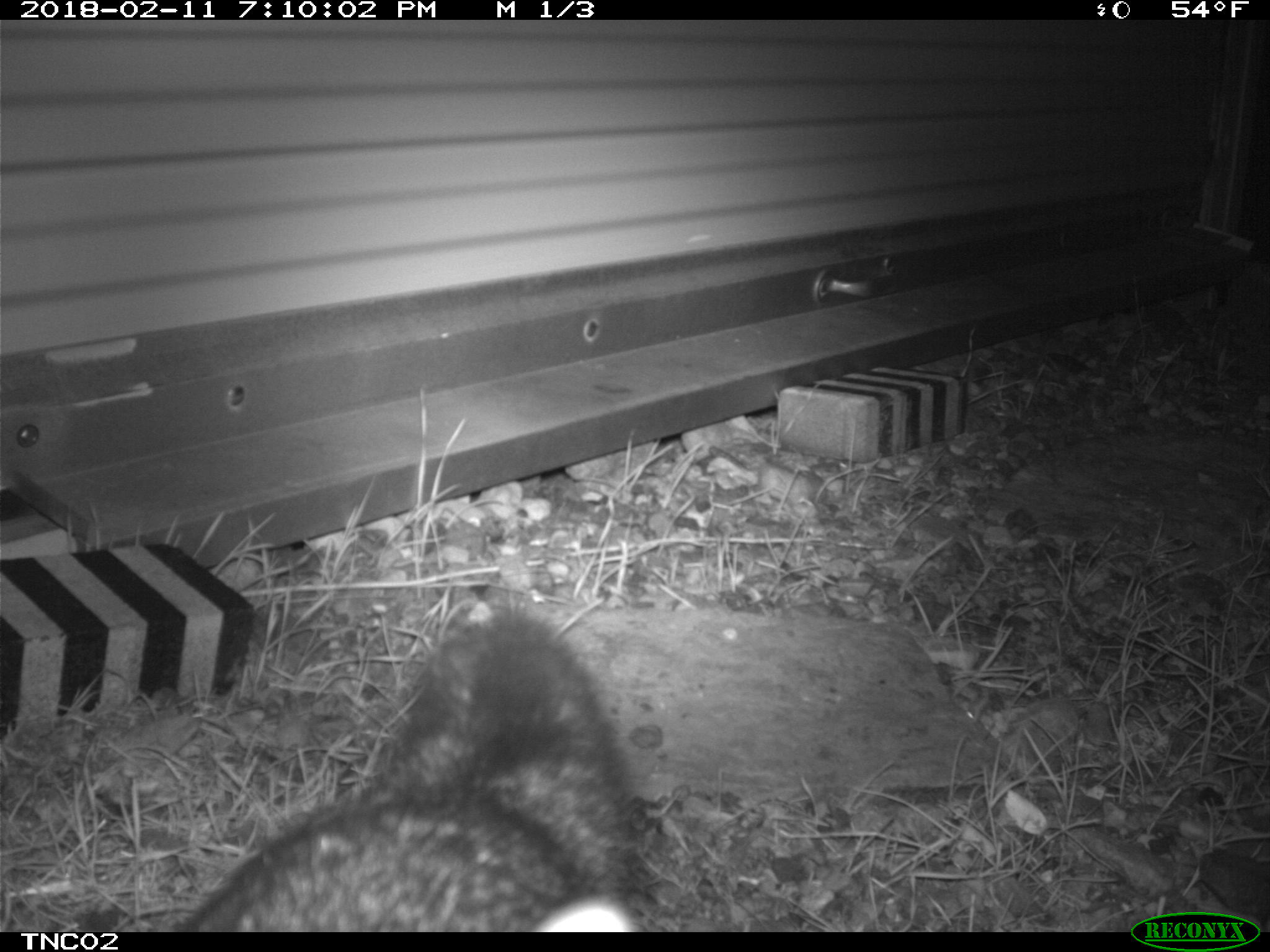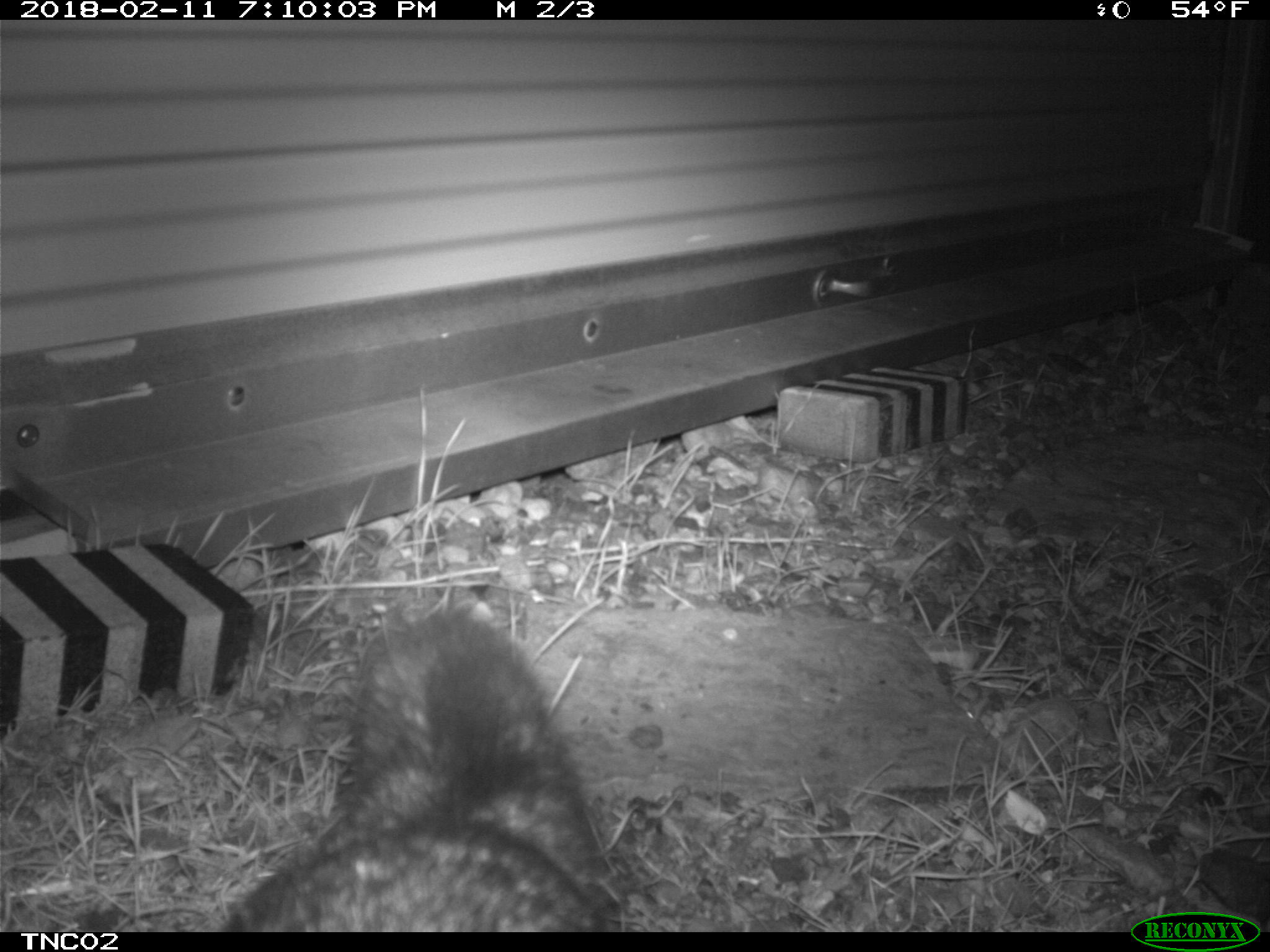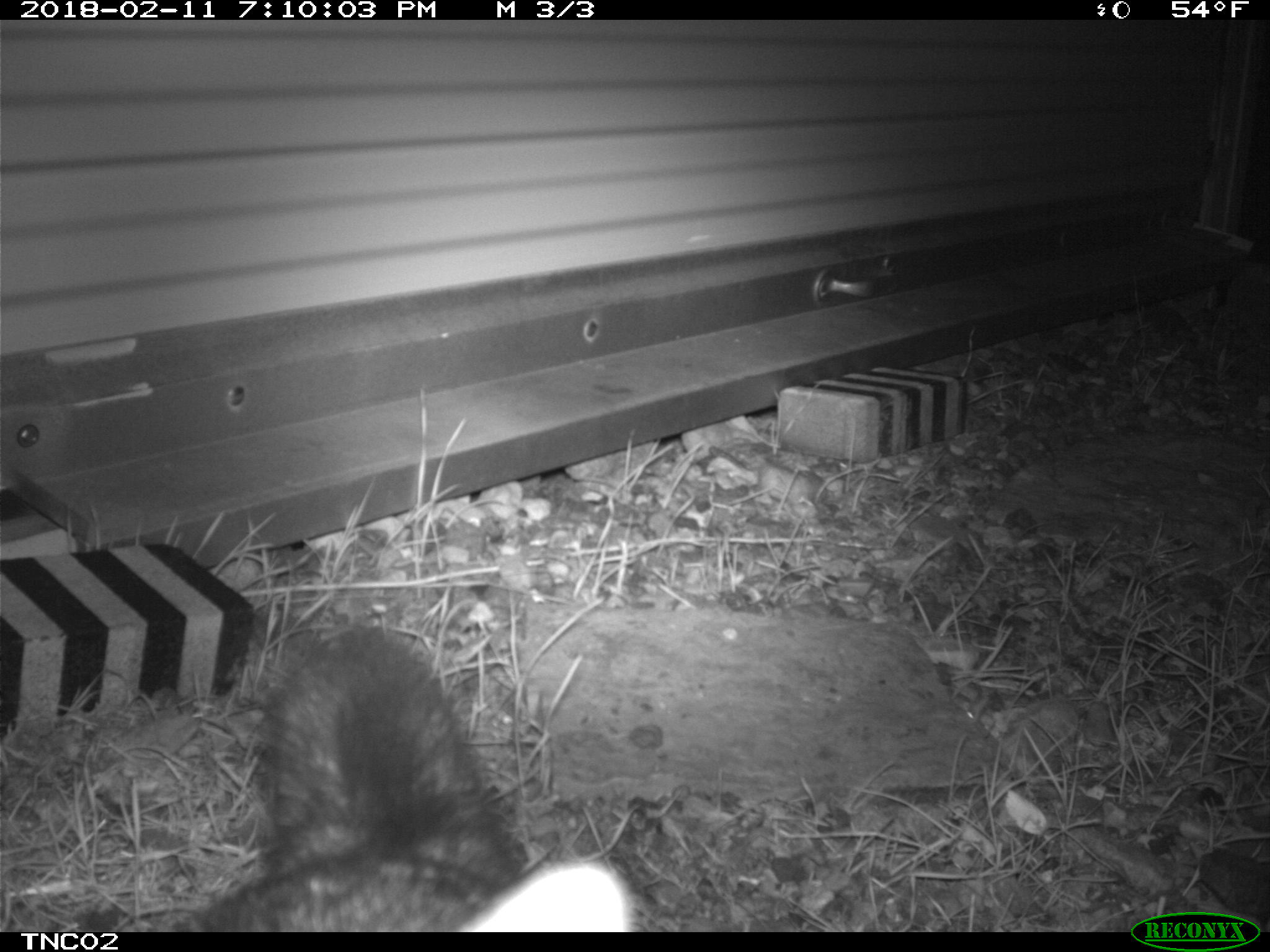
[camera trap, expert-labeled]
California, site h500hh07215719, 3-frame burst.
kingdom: Animalia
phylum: Chordata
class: Mammalia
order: Carnivora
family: Canidae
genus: Urocyon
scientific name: Urocyon littoralis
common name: island fox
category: fox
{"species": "fox (island fox) (Urocyon littoralis)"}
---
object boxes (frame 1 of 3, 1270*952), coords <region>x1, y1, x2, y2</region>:
fox: <region>180, 606, 647, 932</region>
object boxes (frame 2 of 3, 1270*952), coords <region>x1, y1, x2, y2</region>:
fox: <region>216, 606, 608, 933</region>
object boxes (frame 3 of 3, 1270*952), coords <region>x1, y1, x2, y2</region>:
fox: <region>152, 624, 638, 932</region>